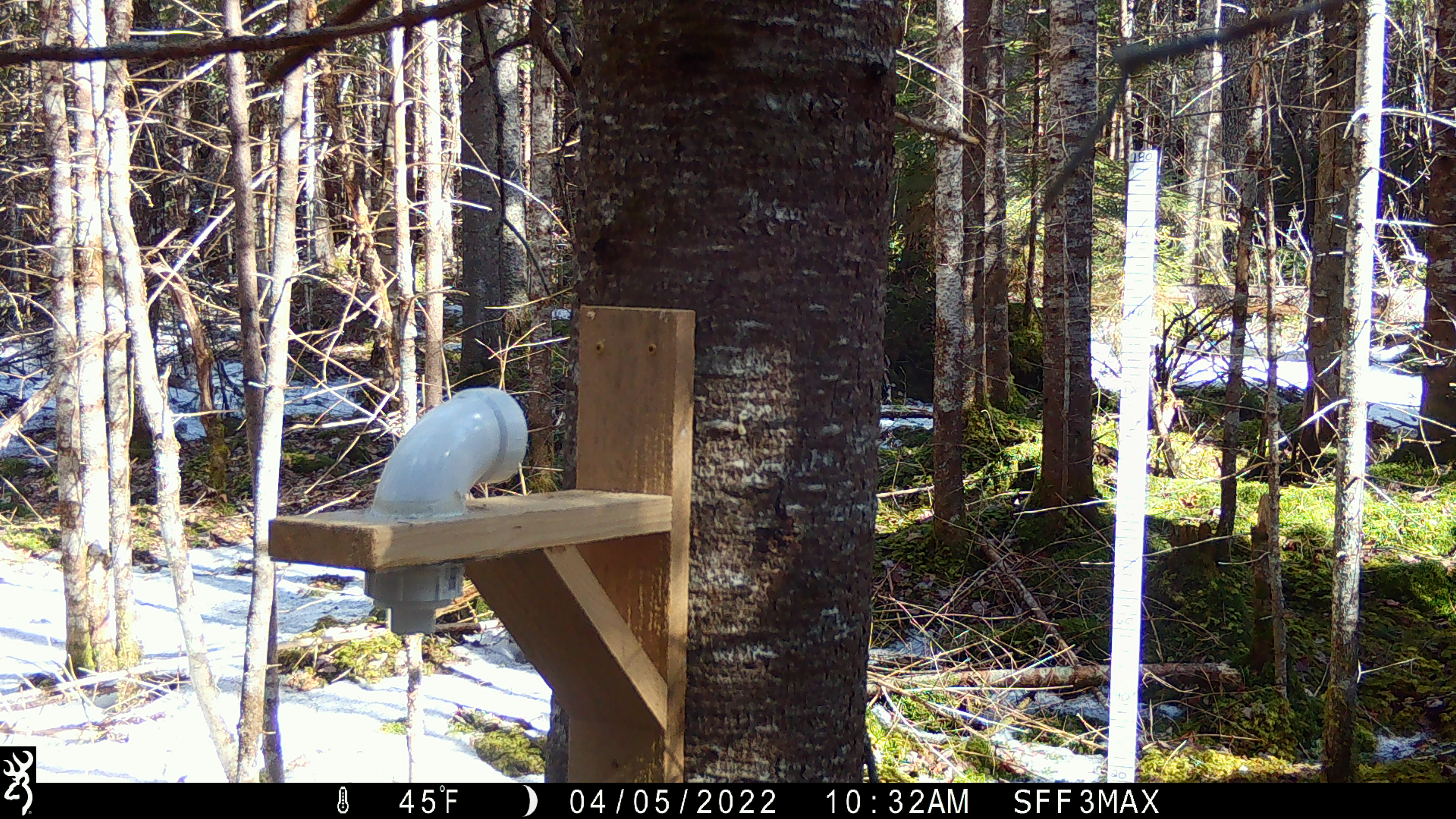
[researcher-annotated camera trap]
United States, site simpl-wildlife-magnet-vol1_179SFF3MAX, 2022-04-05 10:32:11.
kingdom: Animalia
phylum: Chordata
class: Mammalia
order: Rodentia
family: Sciuridae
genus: Tamiasciurus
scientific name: Tamiasciurus hudsonicus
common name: red squirrel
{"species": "red squirrel (Tamiasciurus hudsonicus)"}